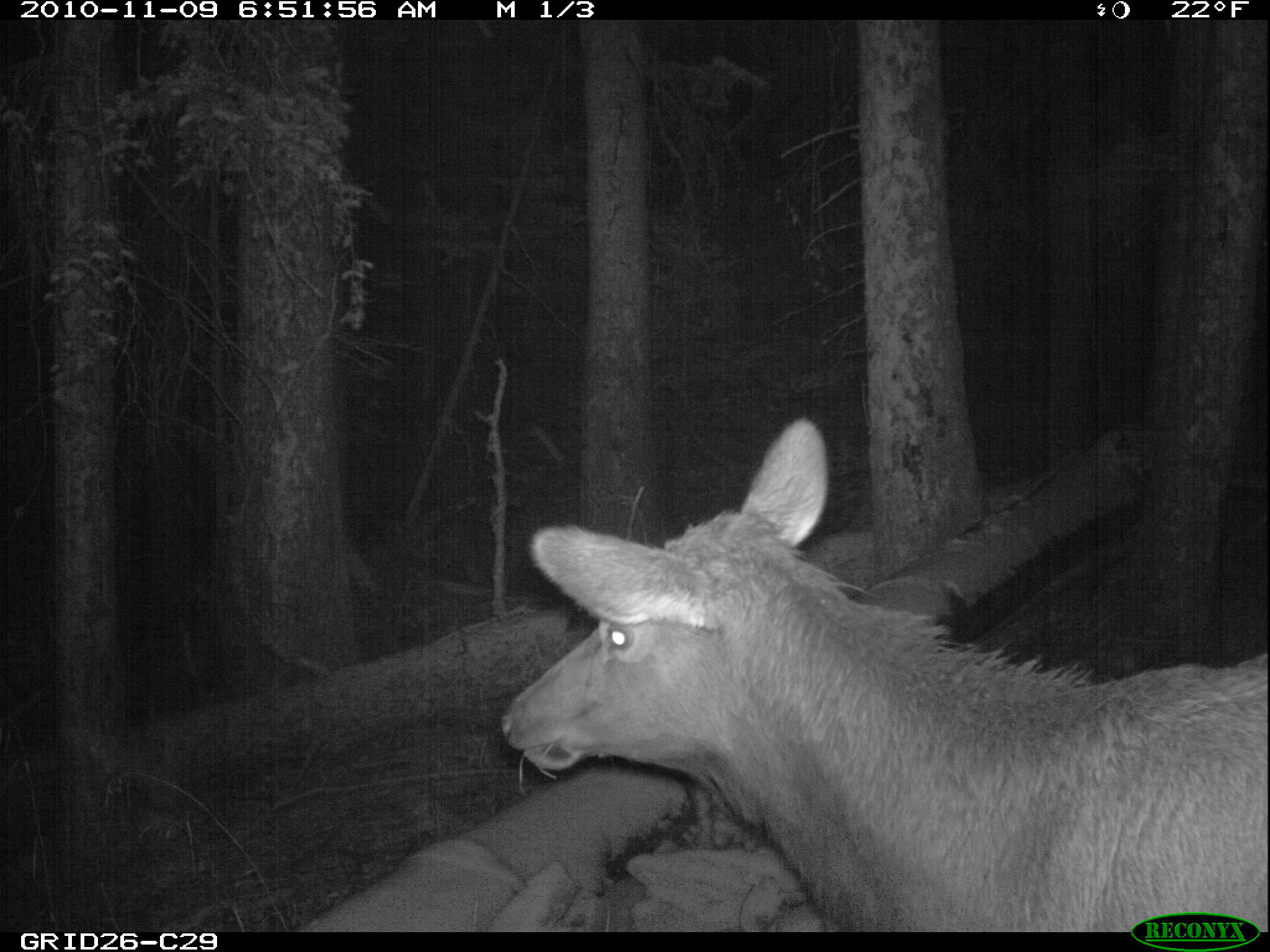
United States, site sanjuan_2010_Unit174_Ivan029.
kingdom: Animalia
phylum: Chordata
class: Mammalia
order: Artiodactyla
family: Cervidae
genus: Cervus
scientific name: Cervus elaphus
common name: red deer